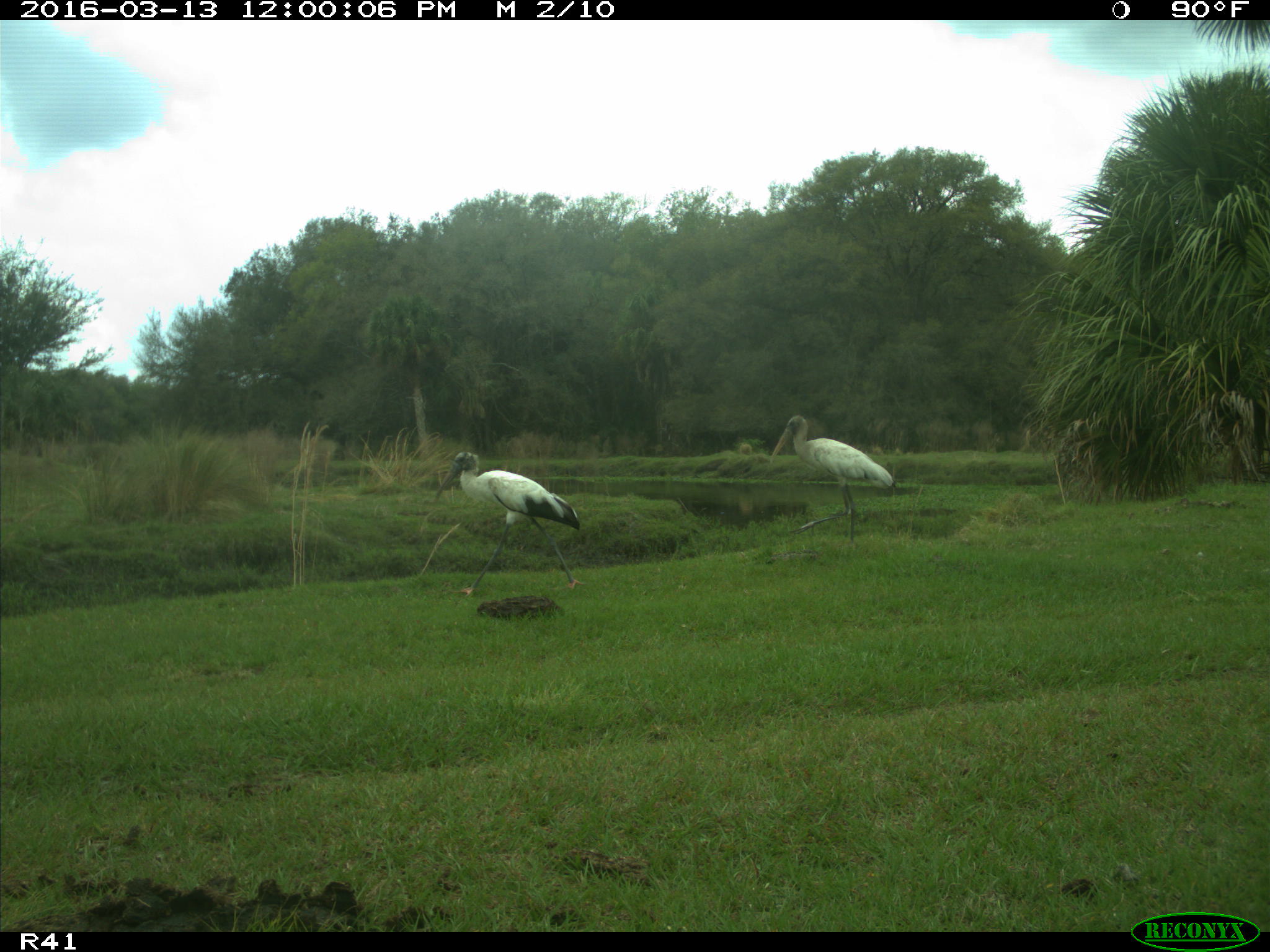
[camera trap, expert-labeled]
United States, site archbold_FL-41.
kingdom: Animalia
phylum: Chordata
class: Aves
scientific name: Aves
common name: birds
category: unidentified bird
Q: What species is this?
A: Unidentified bird (birds) (Aves).